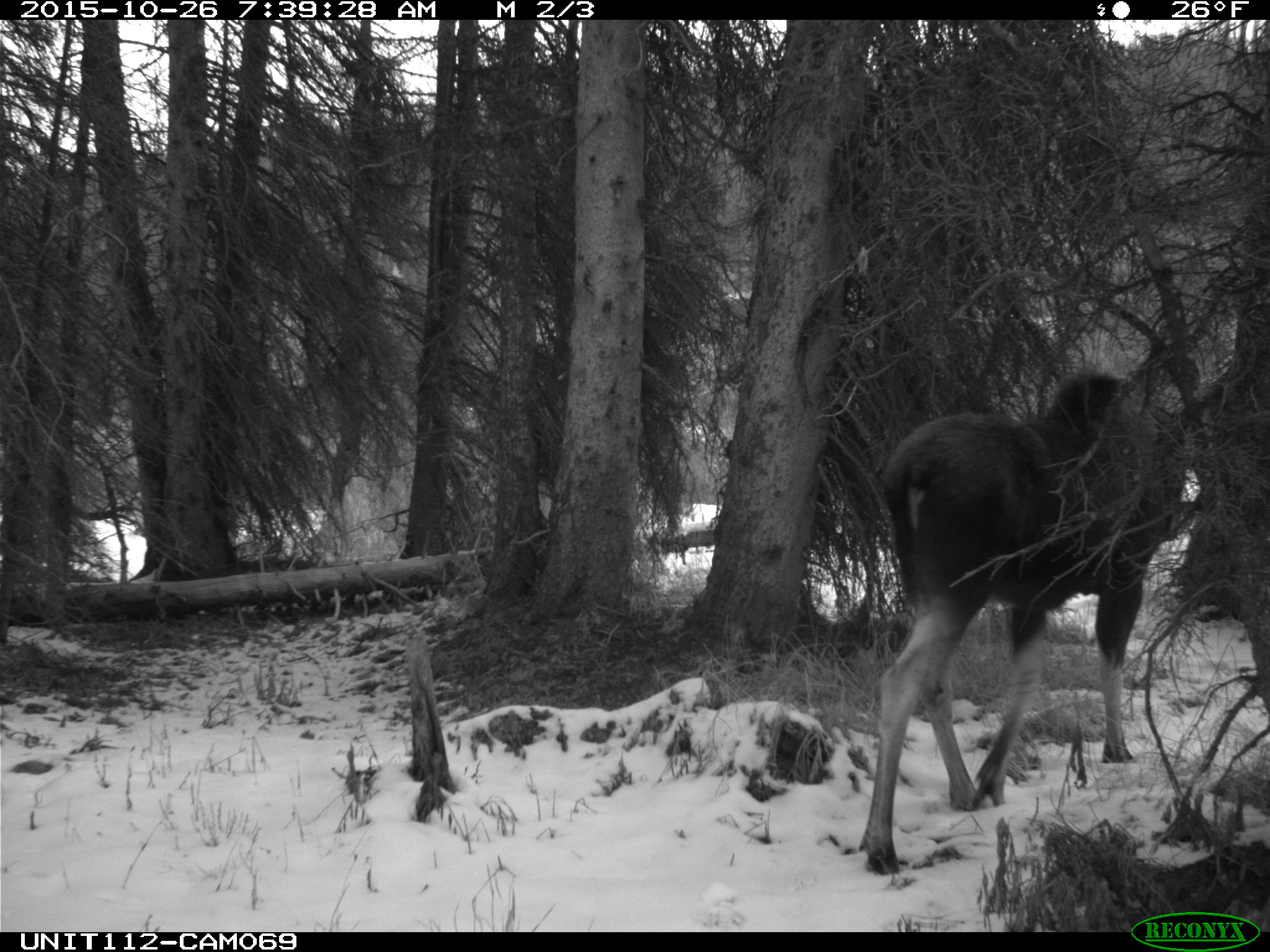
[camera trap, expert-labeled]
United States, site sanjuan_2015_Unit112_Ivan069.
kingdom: Animalia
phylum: Chordata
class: Mammalia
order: Artiodactyla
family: Cervidae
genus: Alces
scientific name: Alces alces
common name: moose